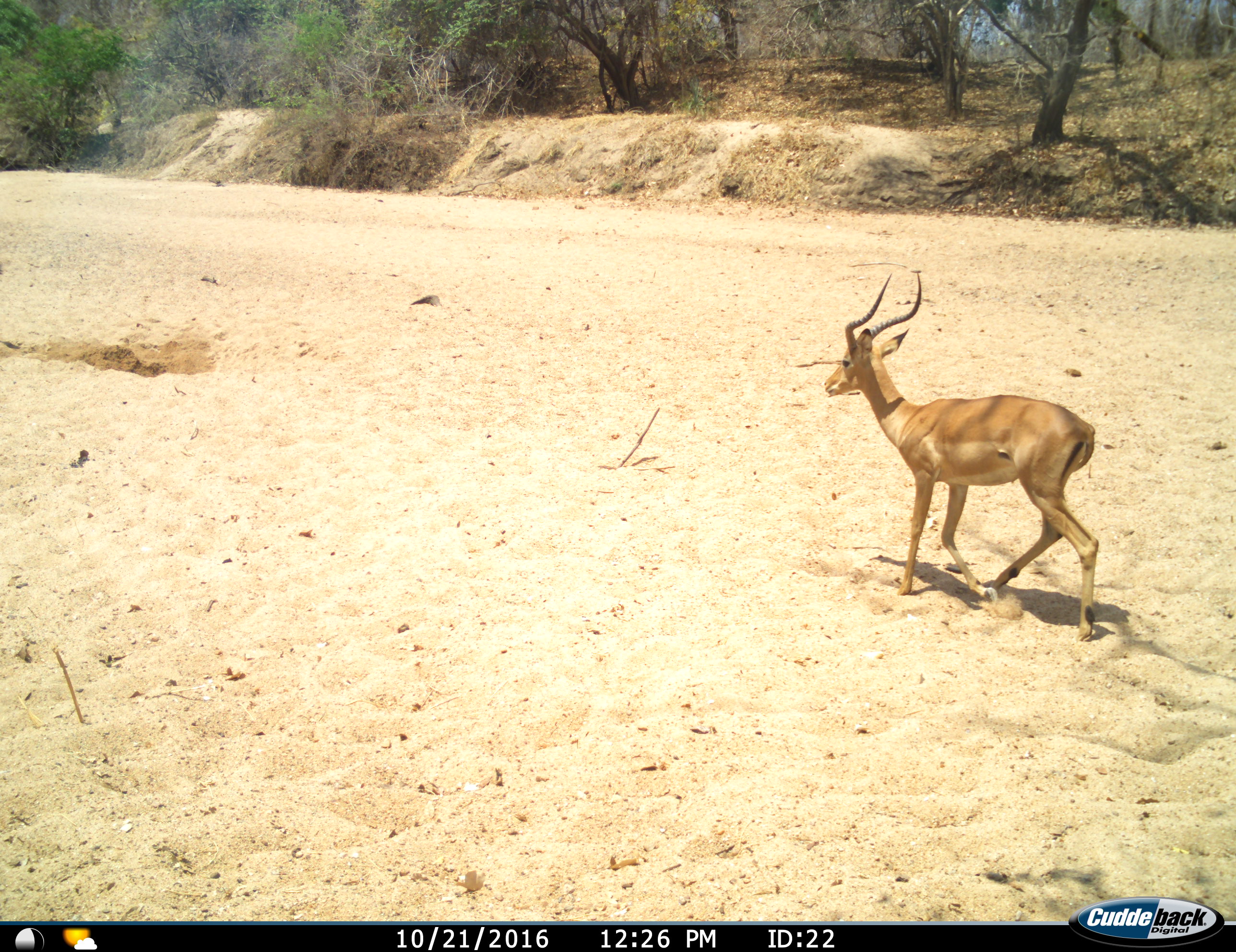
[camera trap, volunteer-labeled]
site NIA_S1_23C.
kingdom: Animalia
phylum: Chordata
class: Mammalia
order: Artiodactyla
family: Bovidae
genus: Aepyceros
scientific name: Aepyceros melampus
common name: impala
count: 1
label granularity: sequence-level